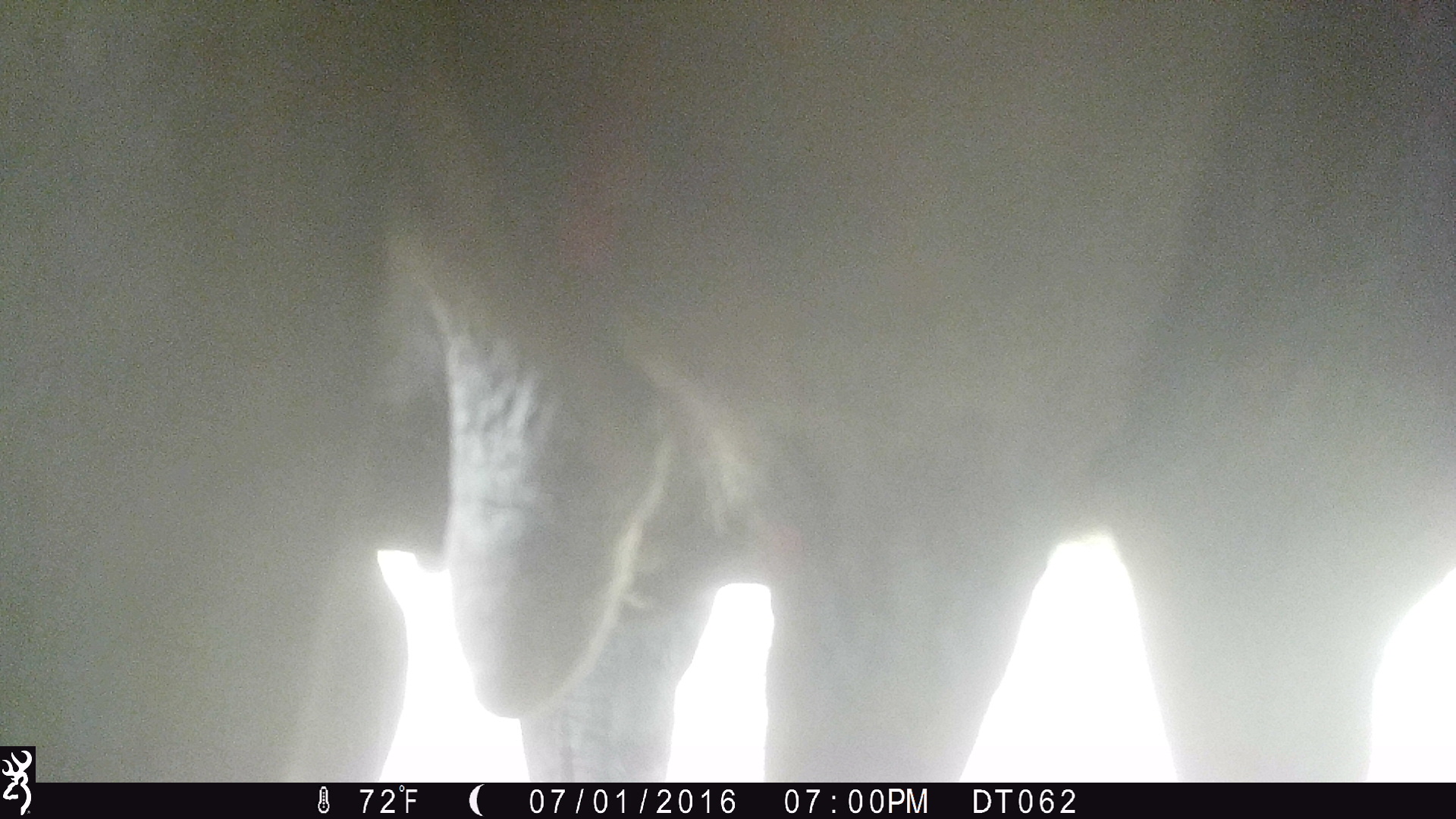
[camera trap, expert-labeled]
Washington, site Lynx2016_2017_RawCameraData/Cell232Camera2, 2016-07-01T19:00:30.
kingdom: Animalia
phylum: Chordata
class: Mammalia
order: Artiodactyla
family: Bovidae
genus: Bos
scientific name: Bos taurus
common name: domestic cattle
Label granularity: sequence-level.